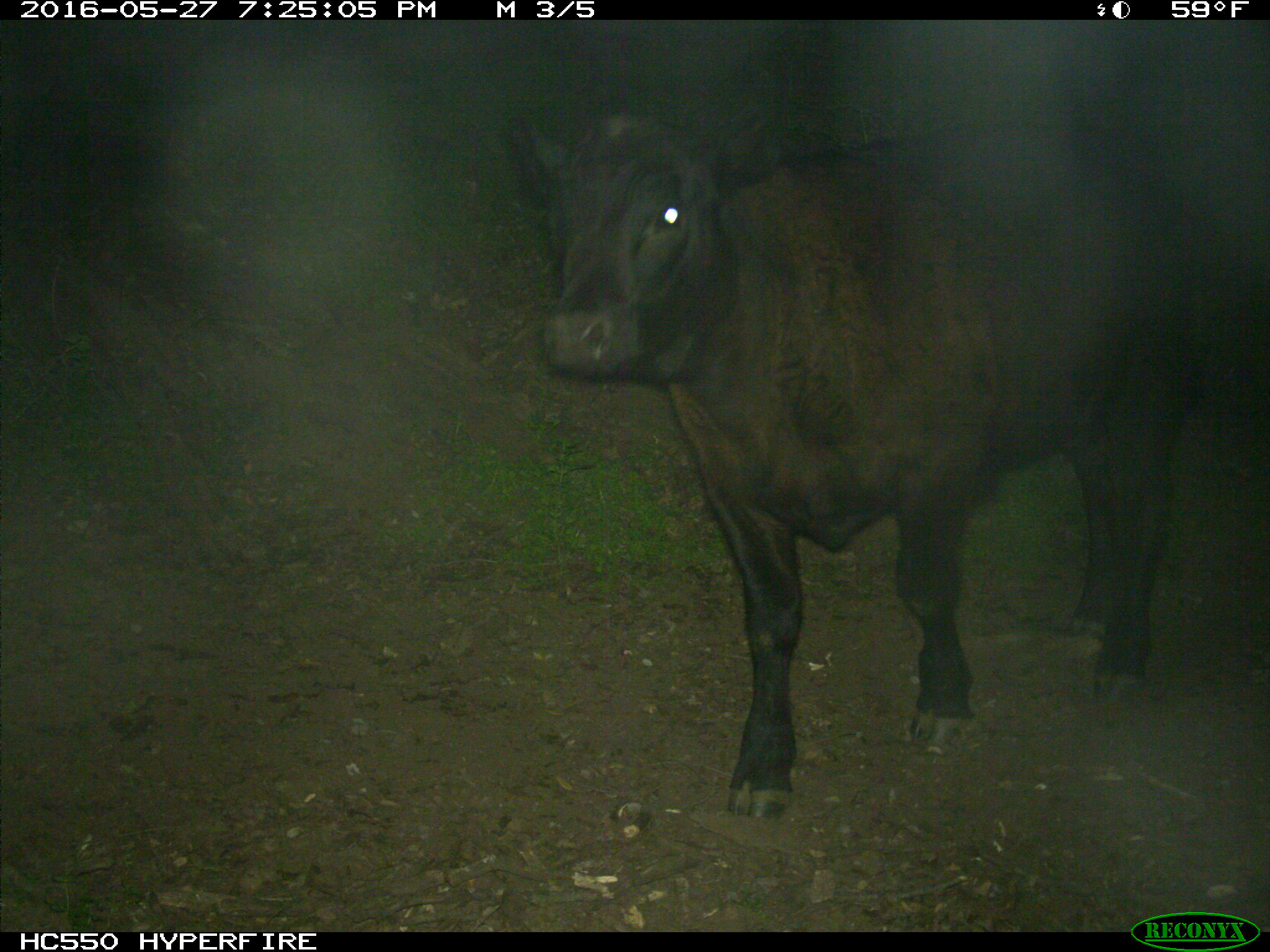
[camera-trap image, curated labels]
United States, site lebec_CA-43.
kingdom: Animalia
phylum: Chordata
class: Mammalia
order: Artiodactyla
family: Bovidae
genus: Bos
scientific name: Bos taurus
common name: domestic cow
Bos taurus (domestic cow).